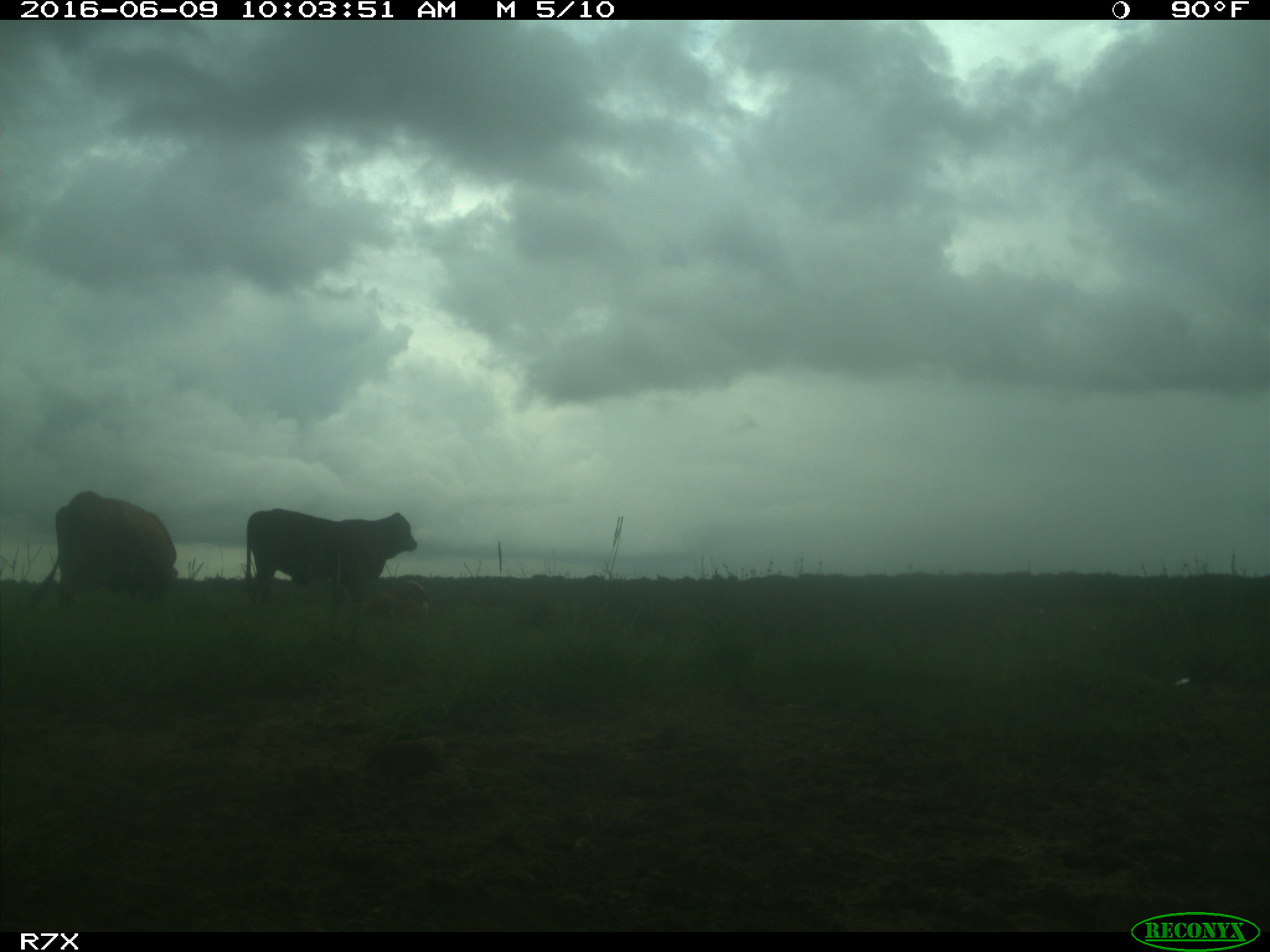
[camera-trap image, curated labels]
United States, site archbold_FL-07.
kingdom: Animalia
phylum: Chordata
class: Mammalia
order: Artiodactyla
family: Bovidae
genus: Bos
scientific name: Bos taurus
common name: domestic cow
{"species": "Bos taurus (domestic cow)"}